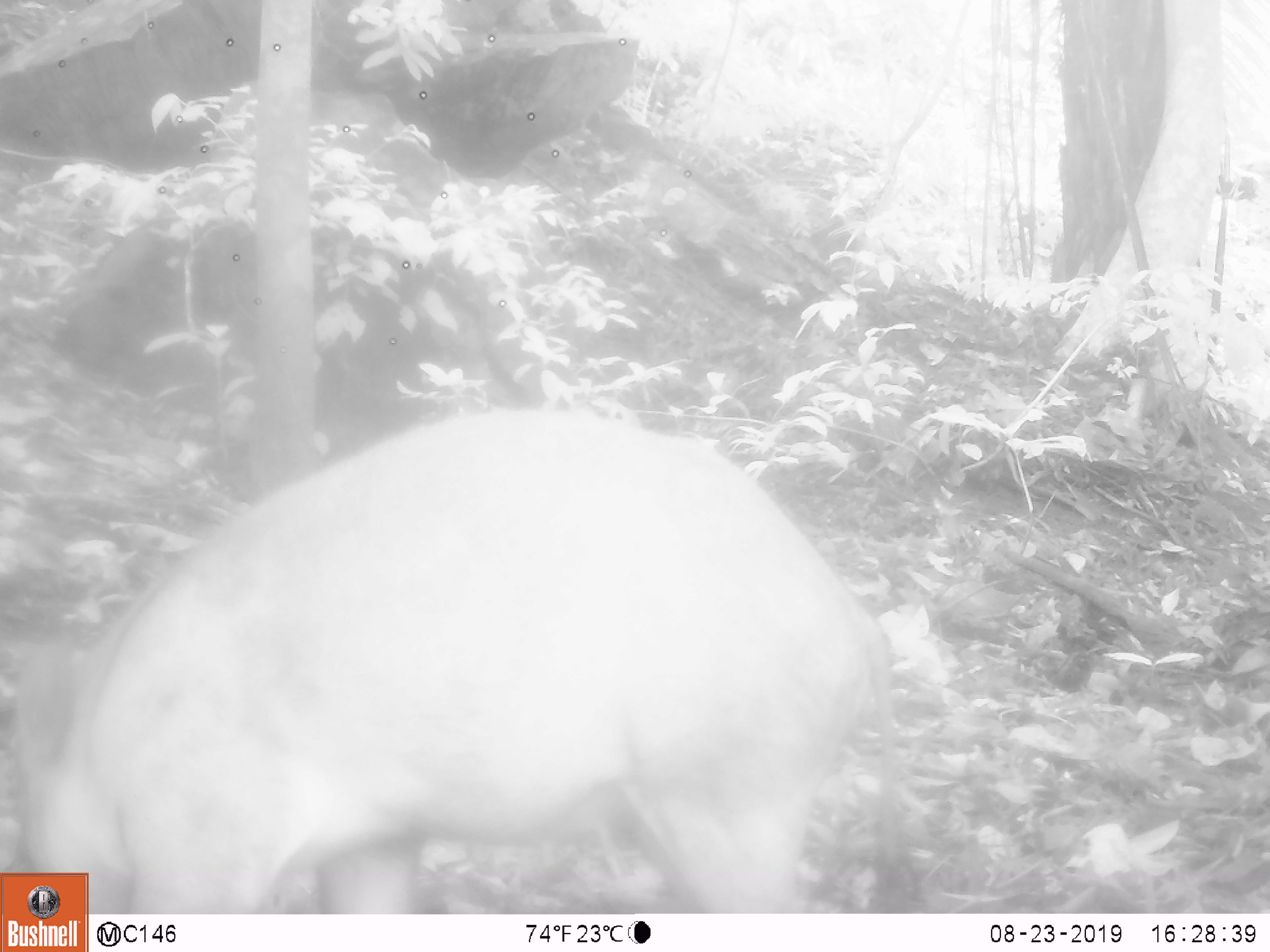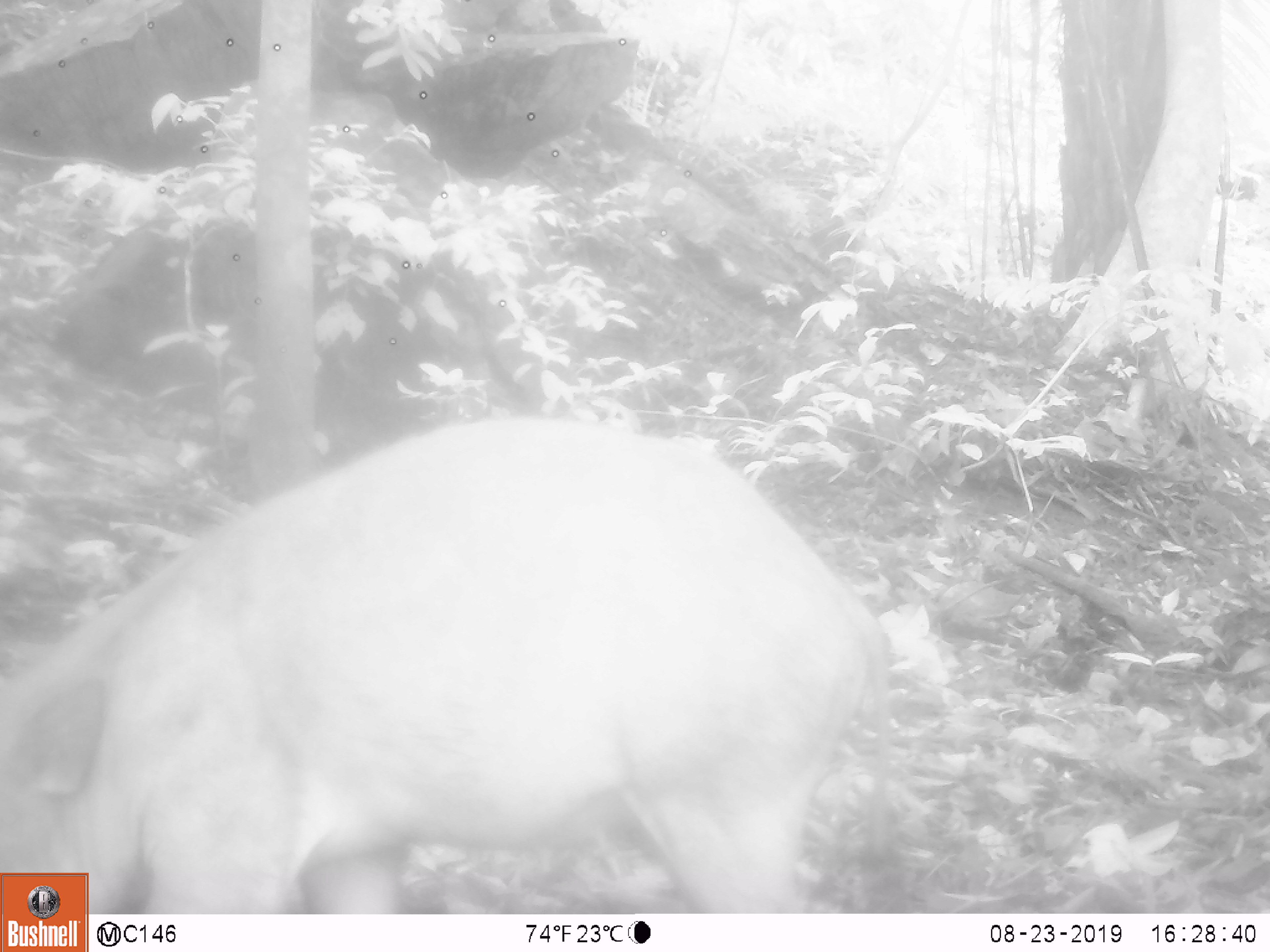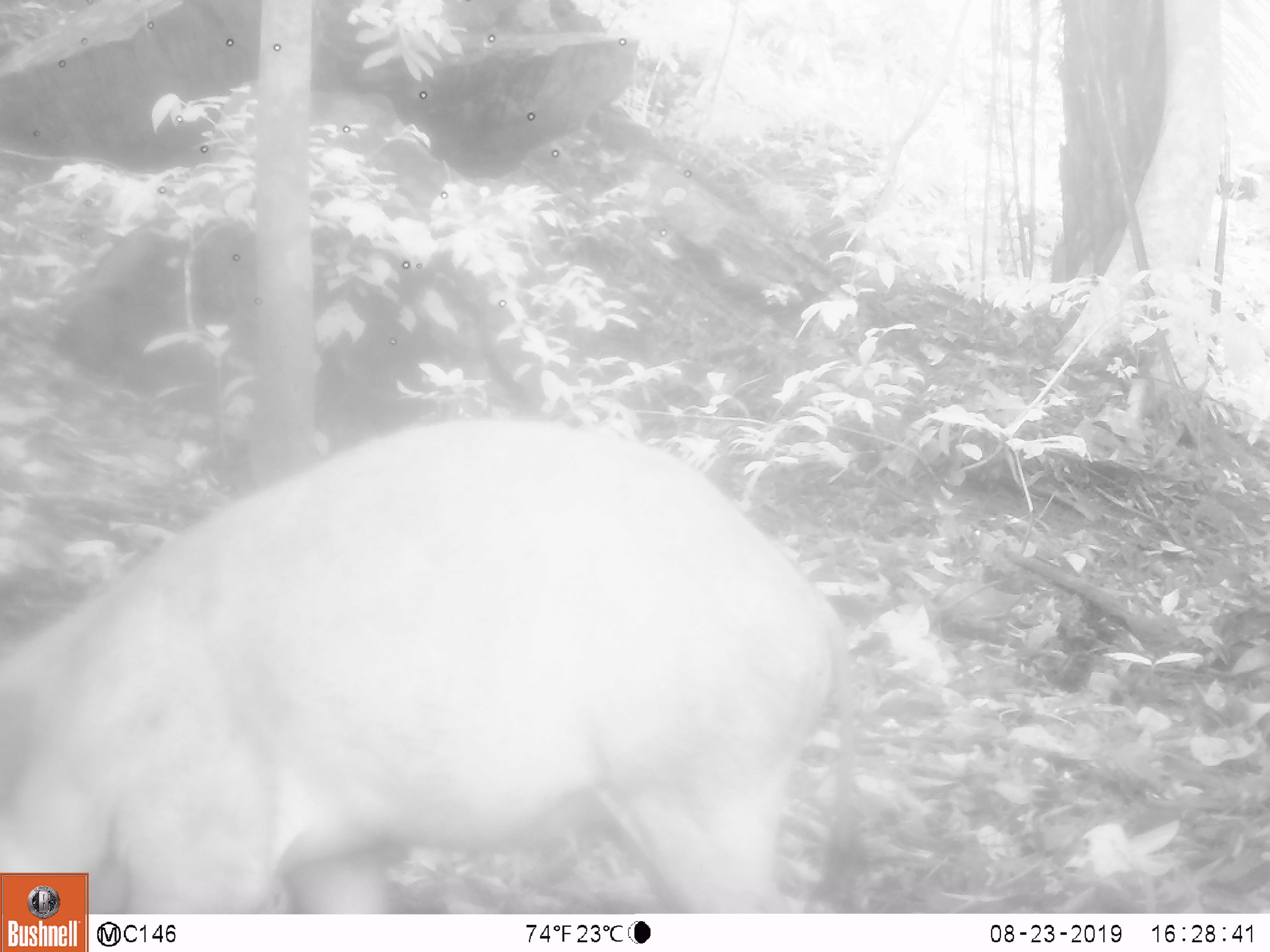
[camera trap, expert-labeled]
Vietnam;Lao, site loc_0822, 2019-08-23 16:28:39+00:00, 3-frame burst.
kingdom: Animalia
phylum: Chordata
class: Mammalia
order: Artiodactyla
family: Suidae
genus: Sus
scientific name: Sus scrofa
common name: eurasian wild pig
Eurasian wild pig (Sus scrofa). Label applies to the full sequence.